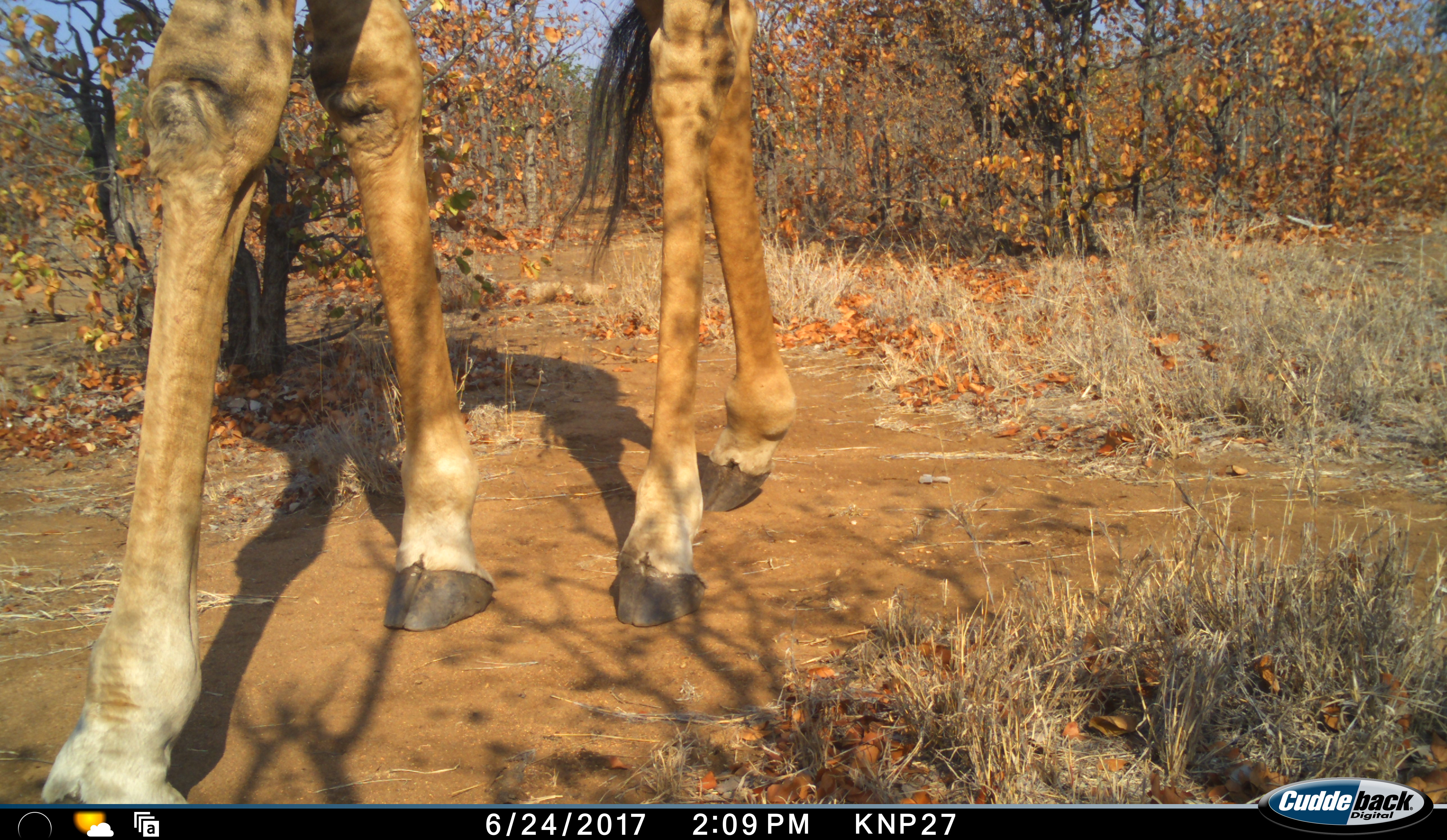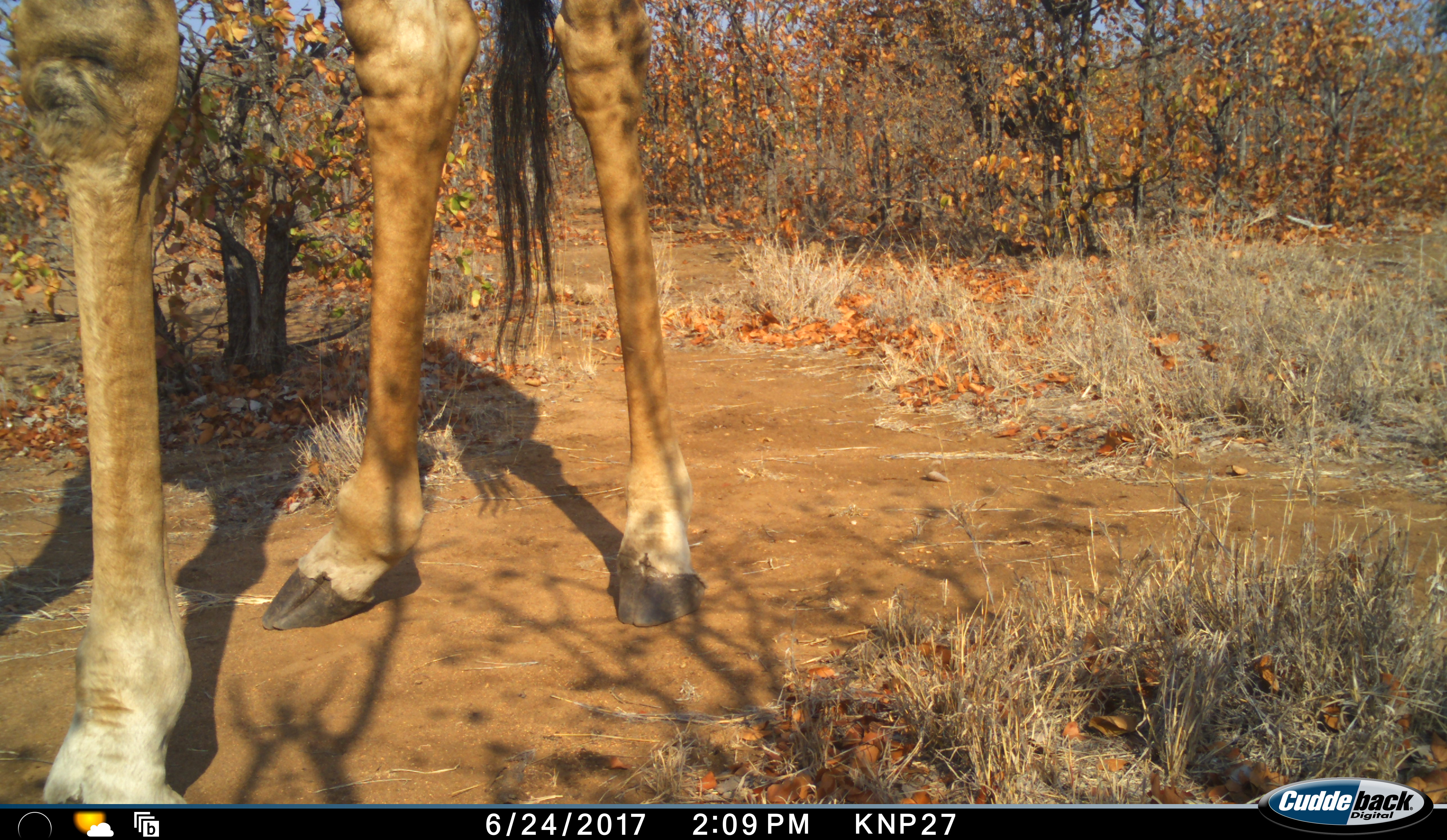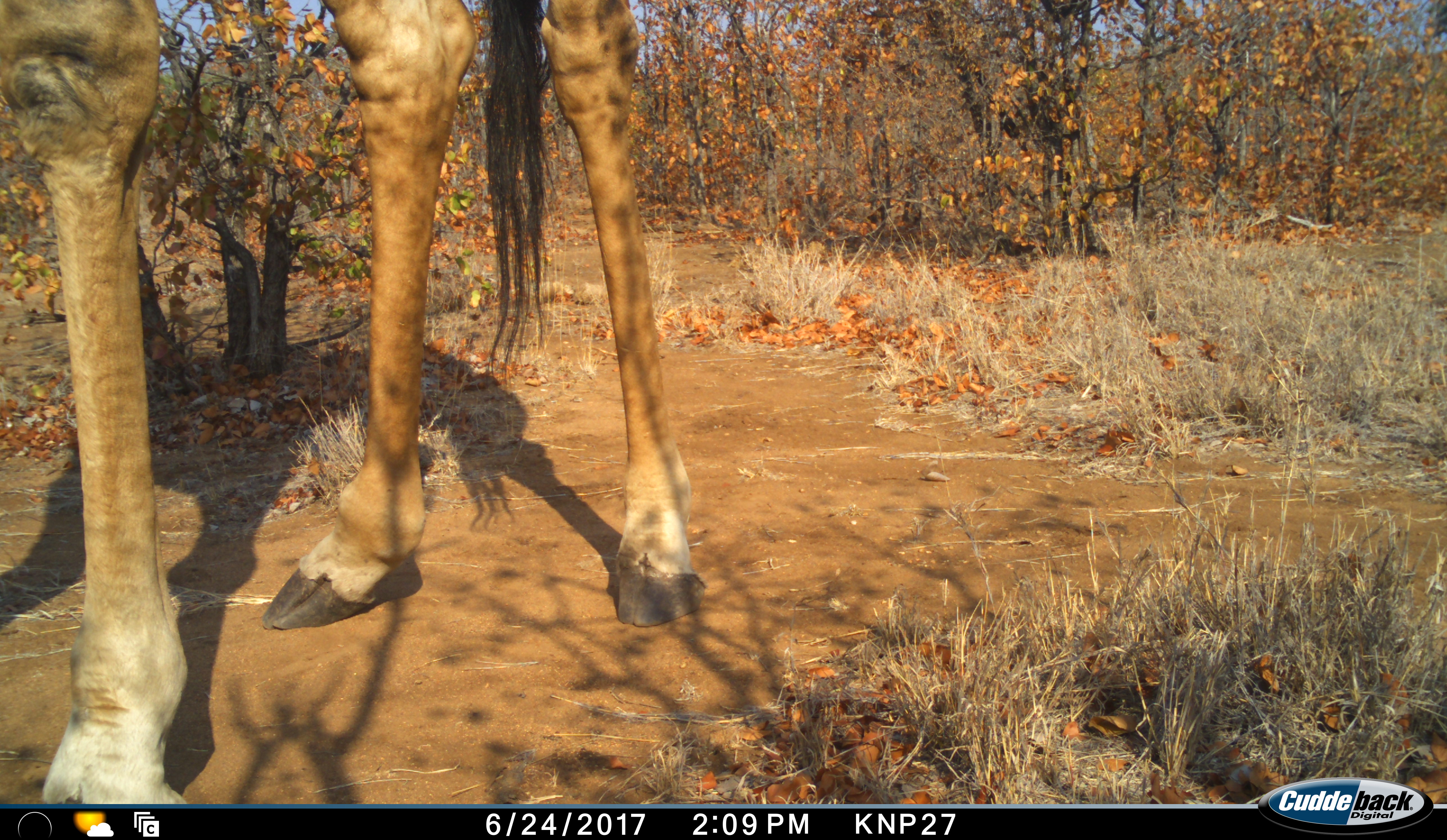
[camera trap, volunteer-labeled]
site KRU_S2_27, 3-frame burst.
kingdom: Animalia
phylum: Chordata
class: Mammalia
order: Artiodactyla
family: Giraffidae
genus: Giraffa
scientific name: Giraffa camelopardalis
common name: giraffe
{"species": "giraffe (Giraffa camelopardalis)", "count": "1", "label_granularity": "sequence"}